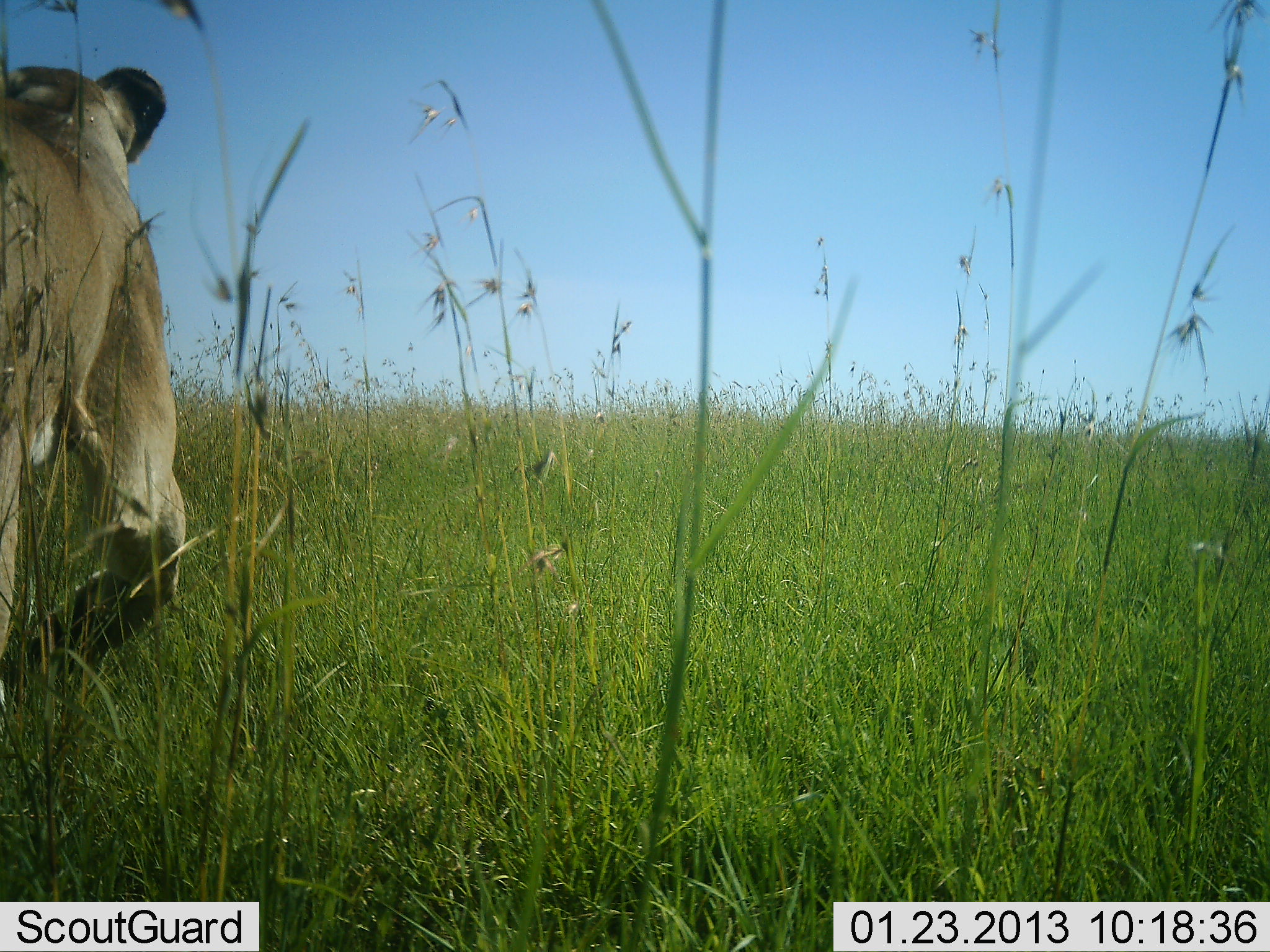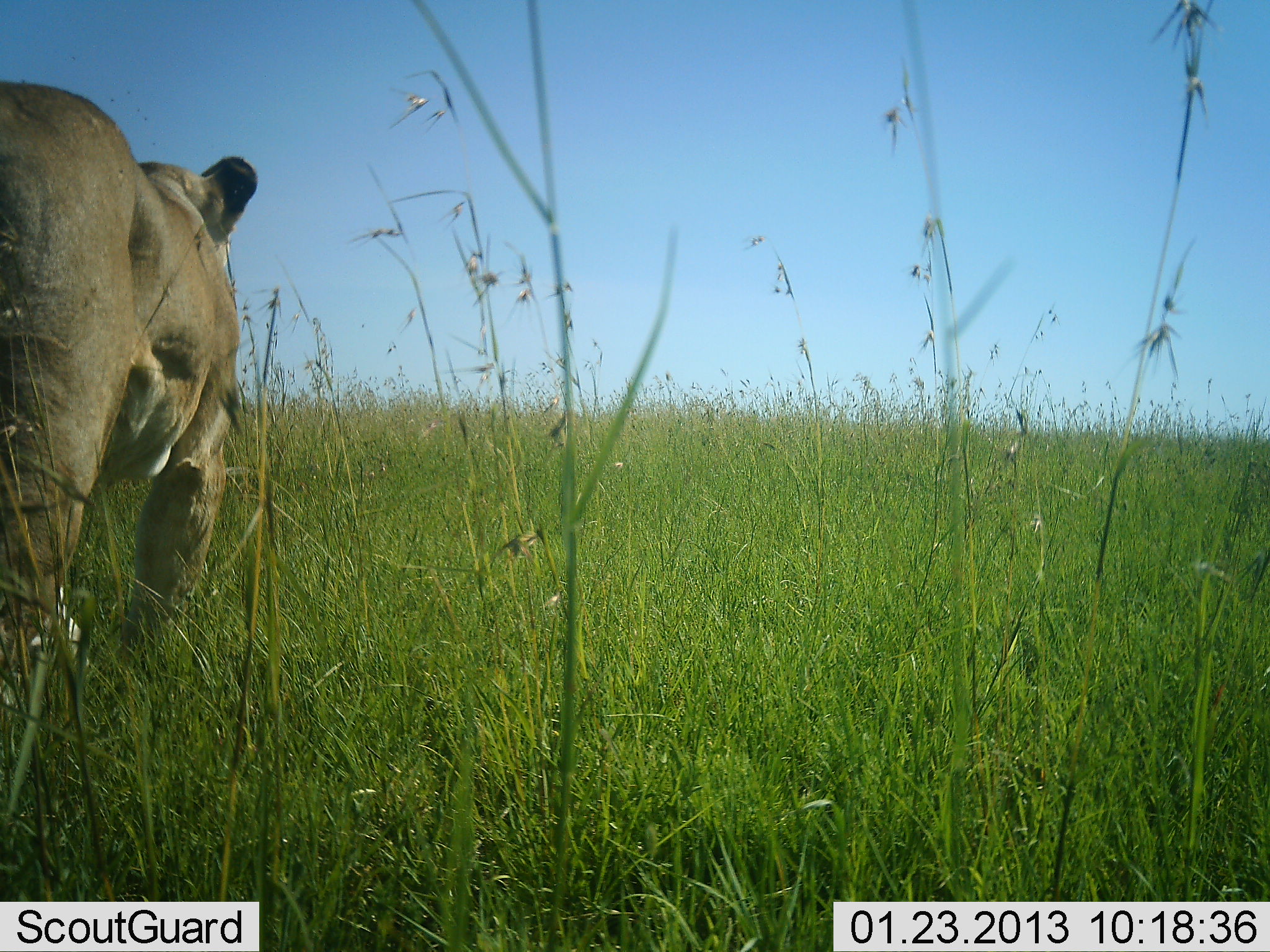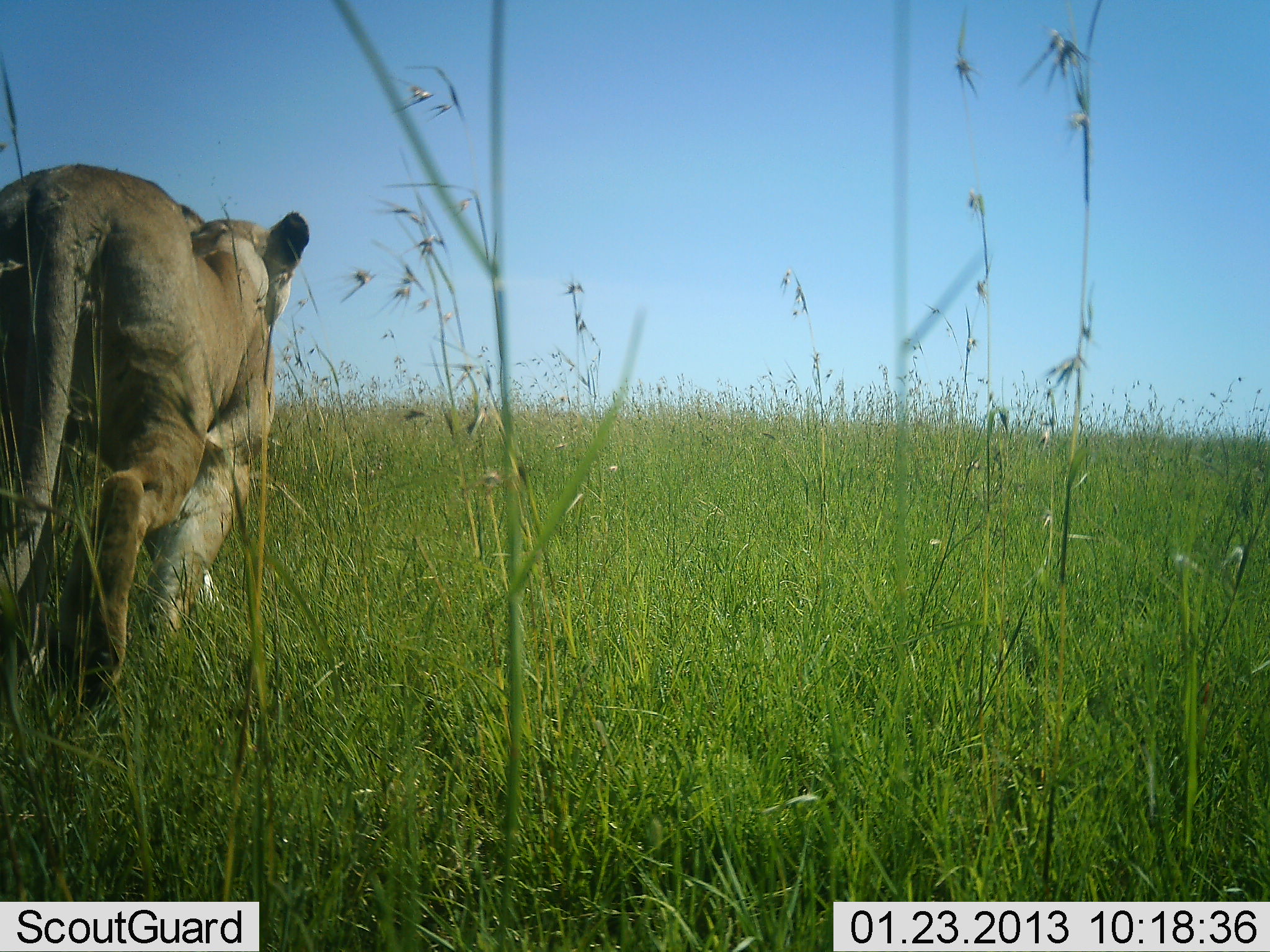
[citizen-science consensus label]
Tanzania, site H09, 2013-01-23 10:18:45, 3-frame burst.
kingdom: Animalia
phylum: Chordata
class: Mammalia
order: Carnivora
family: Felidae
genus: Panthera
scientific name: Panthera leo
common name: lion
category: lionfemale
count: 1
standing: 0%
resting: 0%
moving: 100%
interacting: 0%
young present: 0%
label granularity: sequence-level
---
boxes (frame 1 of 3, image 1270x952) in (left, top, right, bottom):
animal: (0, 64, 184, 713)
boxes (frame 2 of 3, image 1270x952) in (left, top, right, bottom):
animal: (0, 80, 259, 666)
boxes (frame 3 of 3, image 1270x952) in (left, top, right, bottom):
animal: (0, 161, 312, 712)